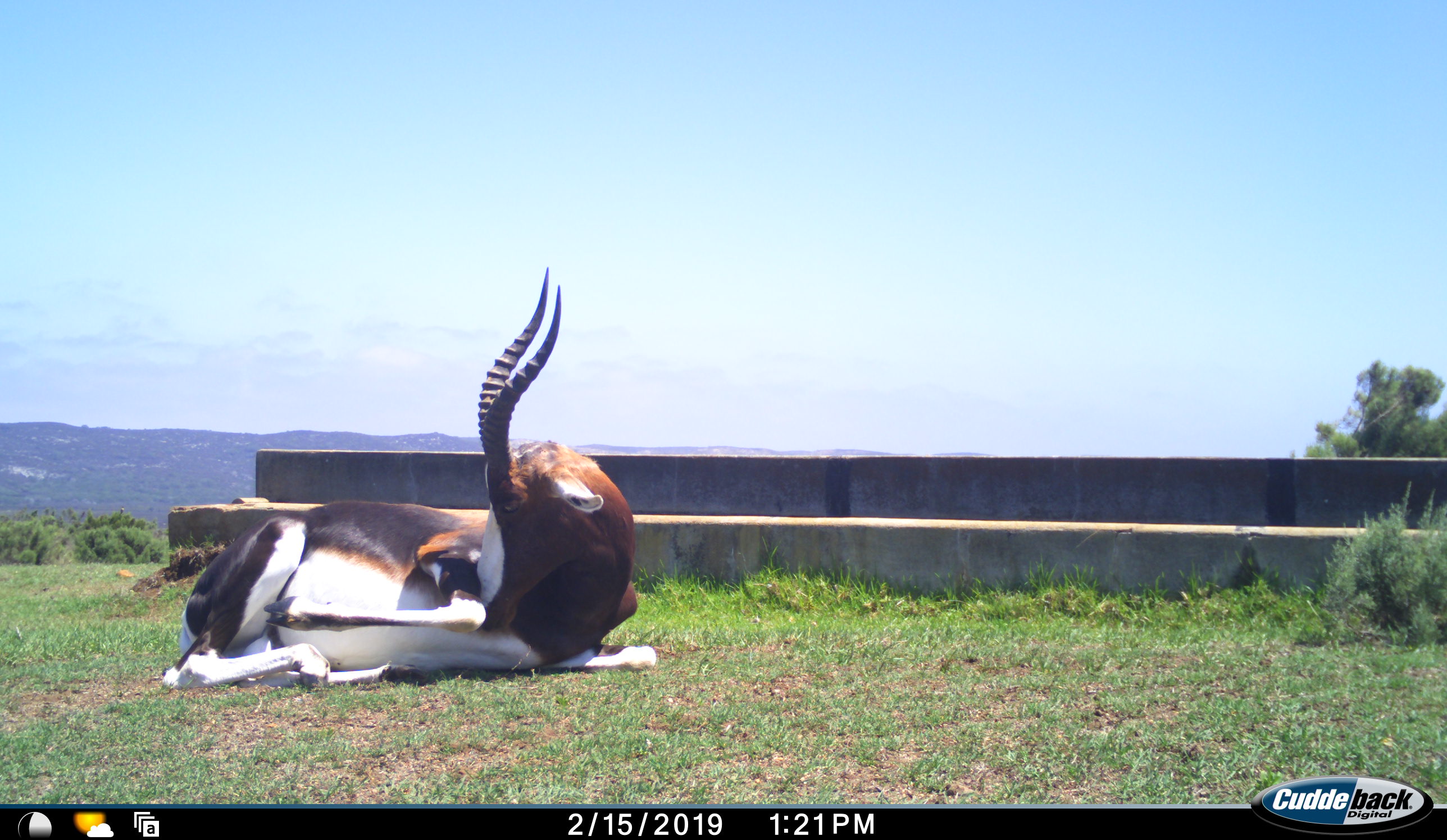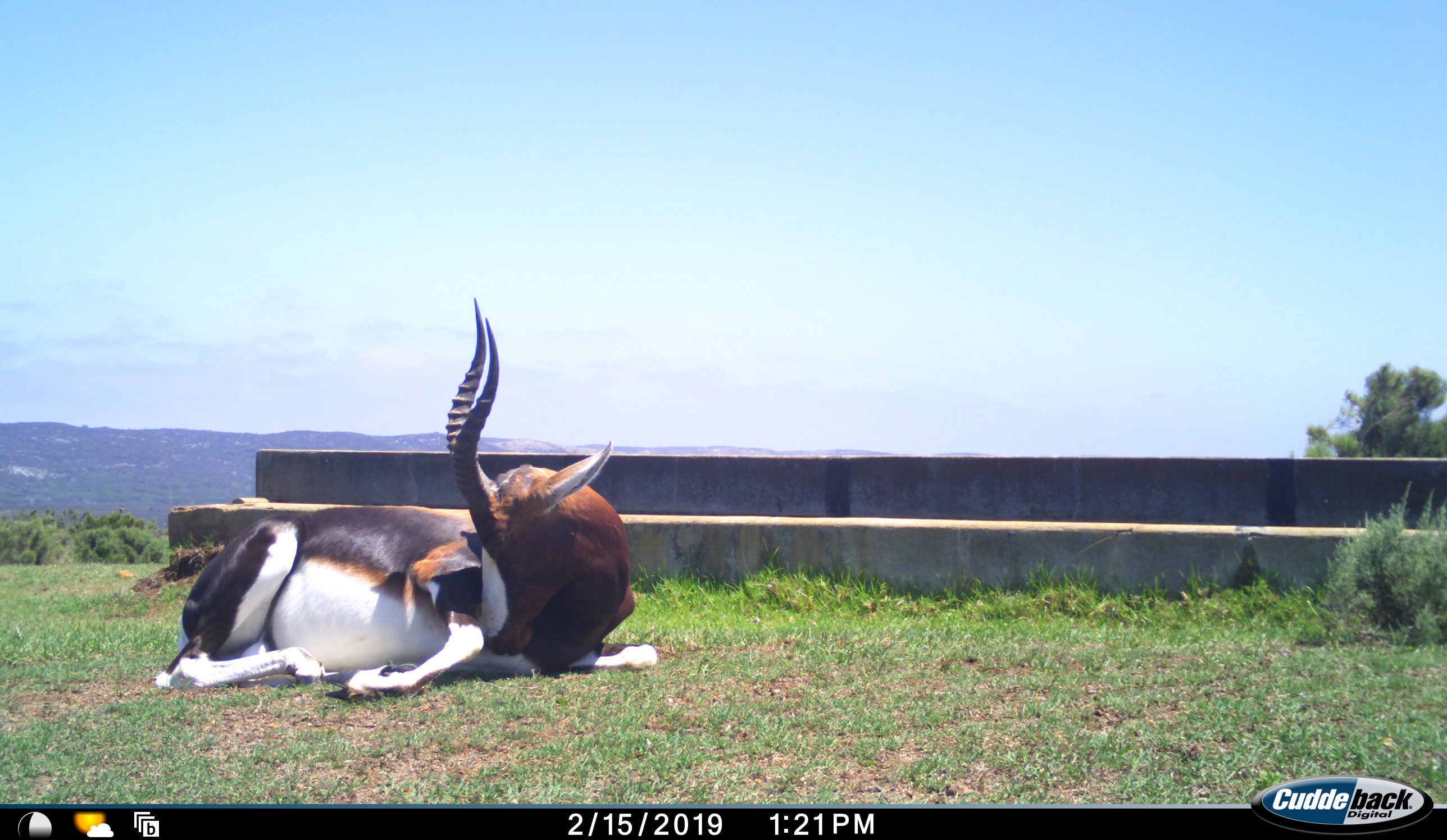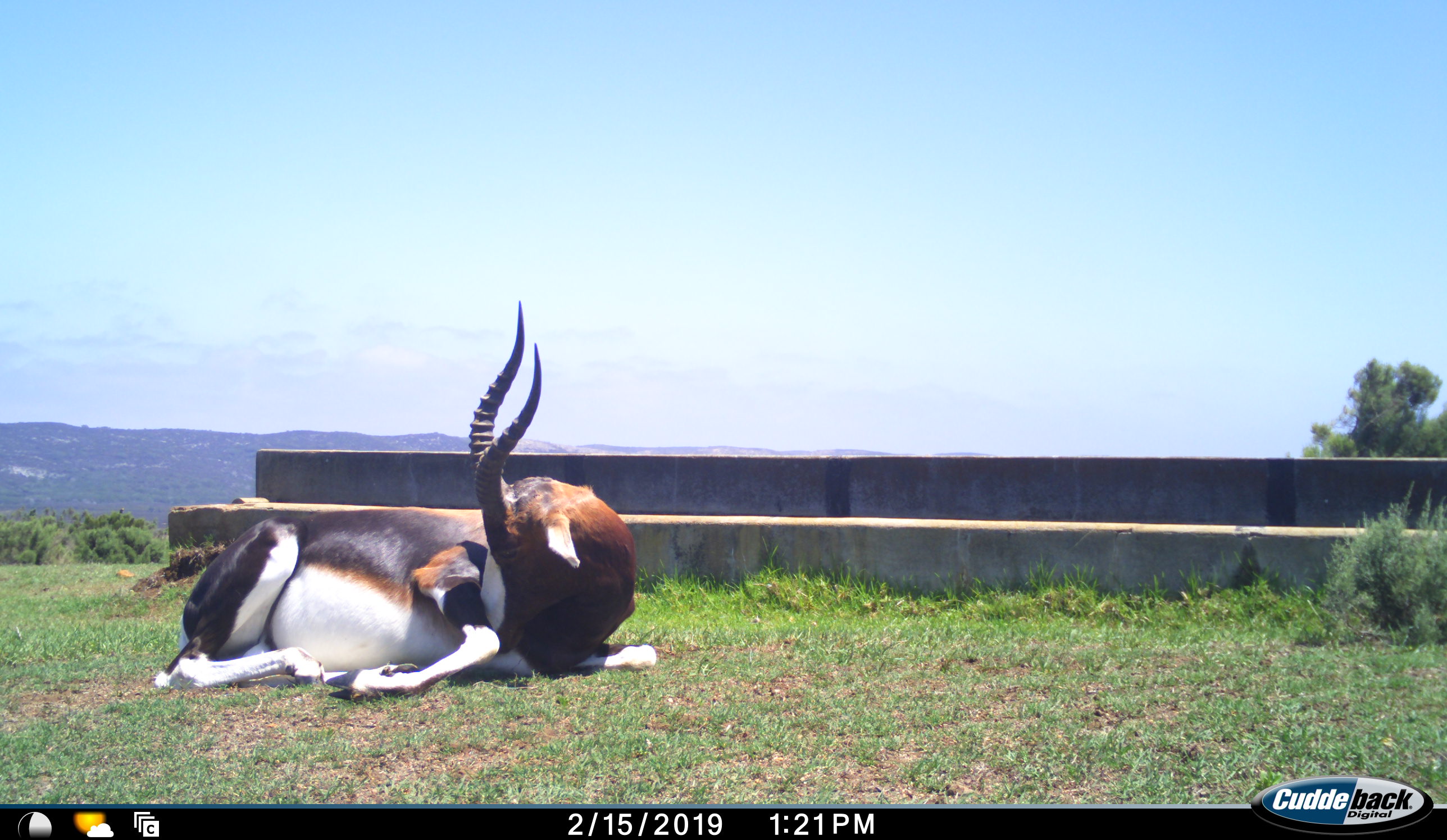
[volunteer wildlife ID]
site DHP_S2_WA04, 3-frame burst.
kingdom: Animalia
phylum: Chordata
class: Mammalia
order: Artiodactyla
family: Bovidae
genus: Damaliscus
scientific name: Damaliscus pygargus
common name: bontebok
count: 1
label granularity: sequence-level